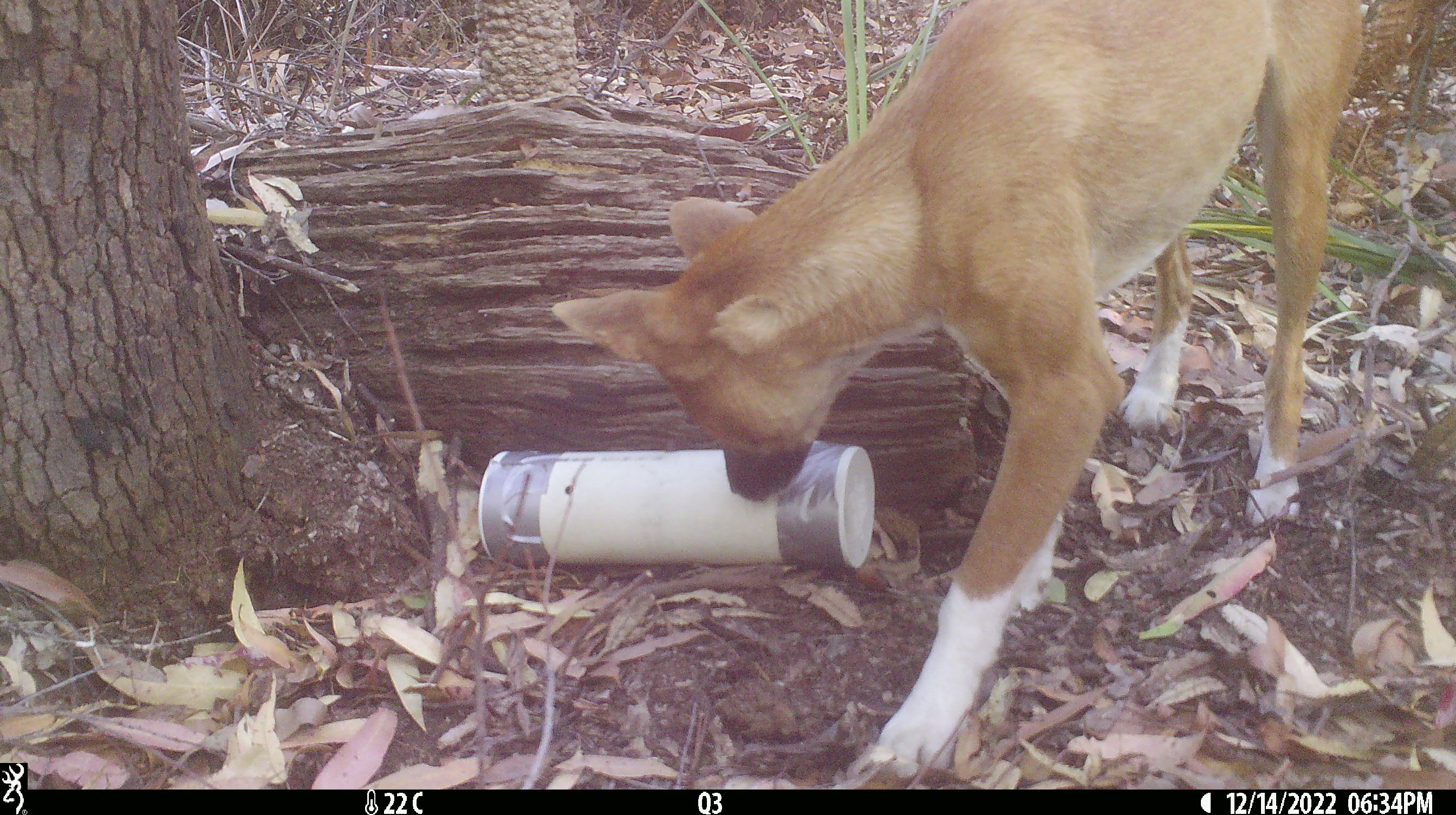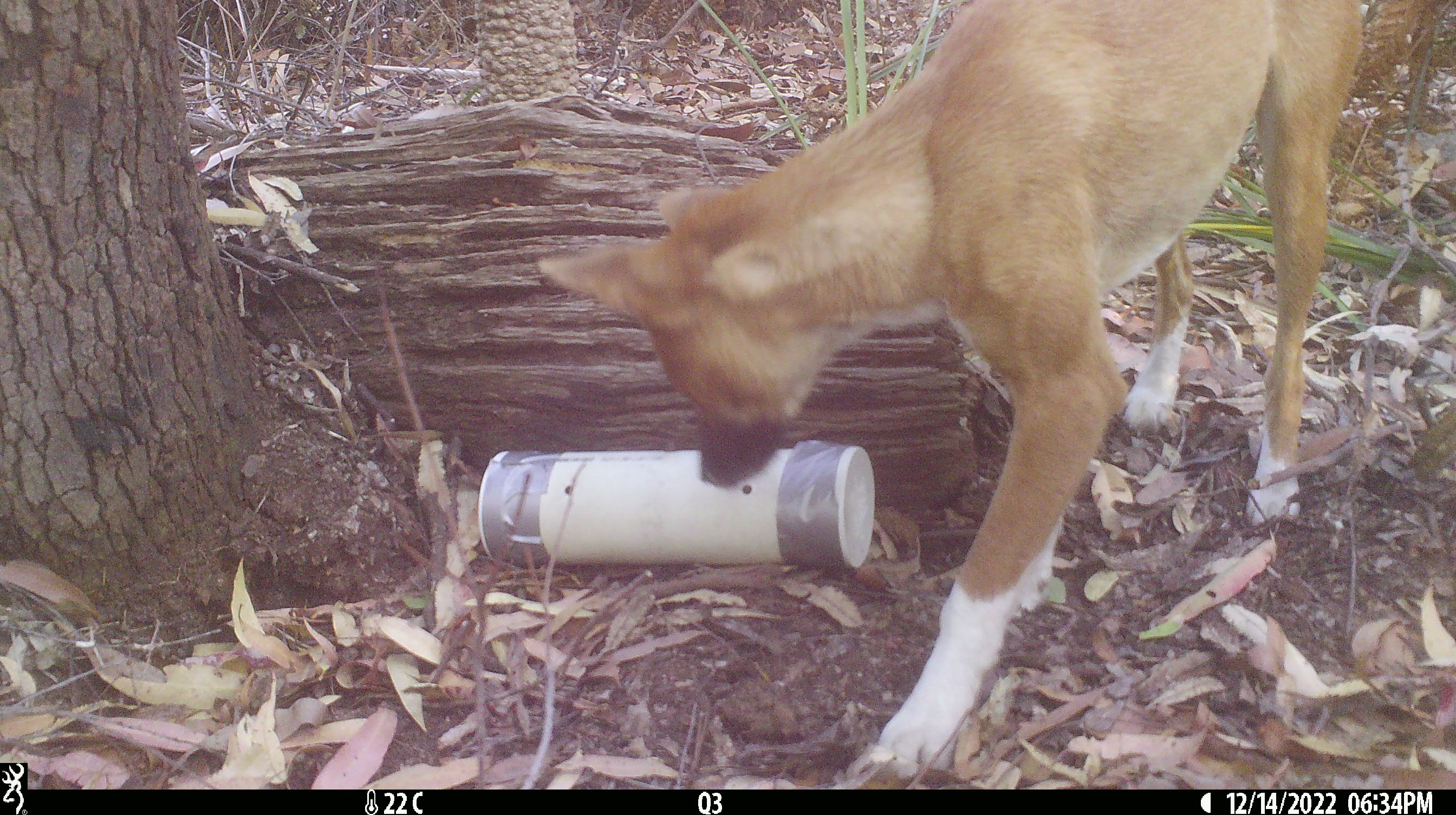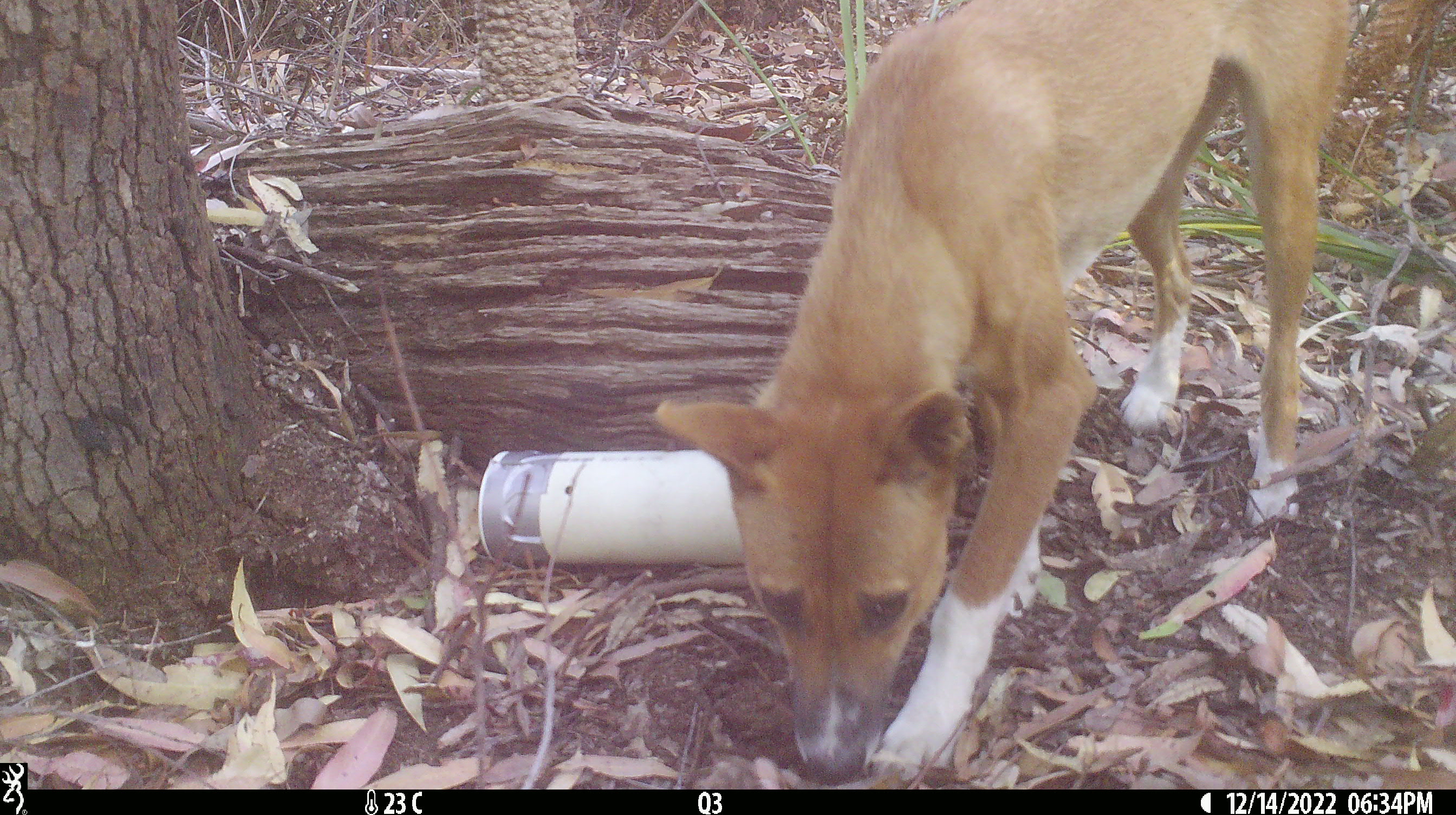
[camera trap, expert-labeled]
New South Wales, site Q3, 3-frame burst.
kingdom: Animalia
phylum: Chordata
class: Mammalia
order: Carnivora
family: Canidae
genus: Canis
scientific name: Canis familiaris dingo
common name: dingo